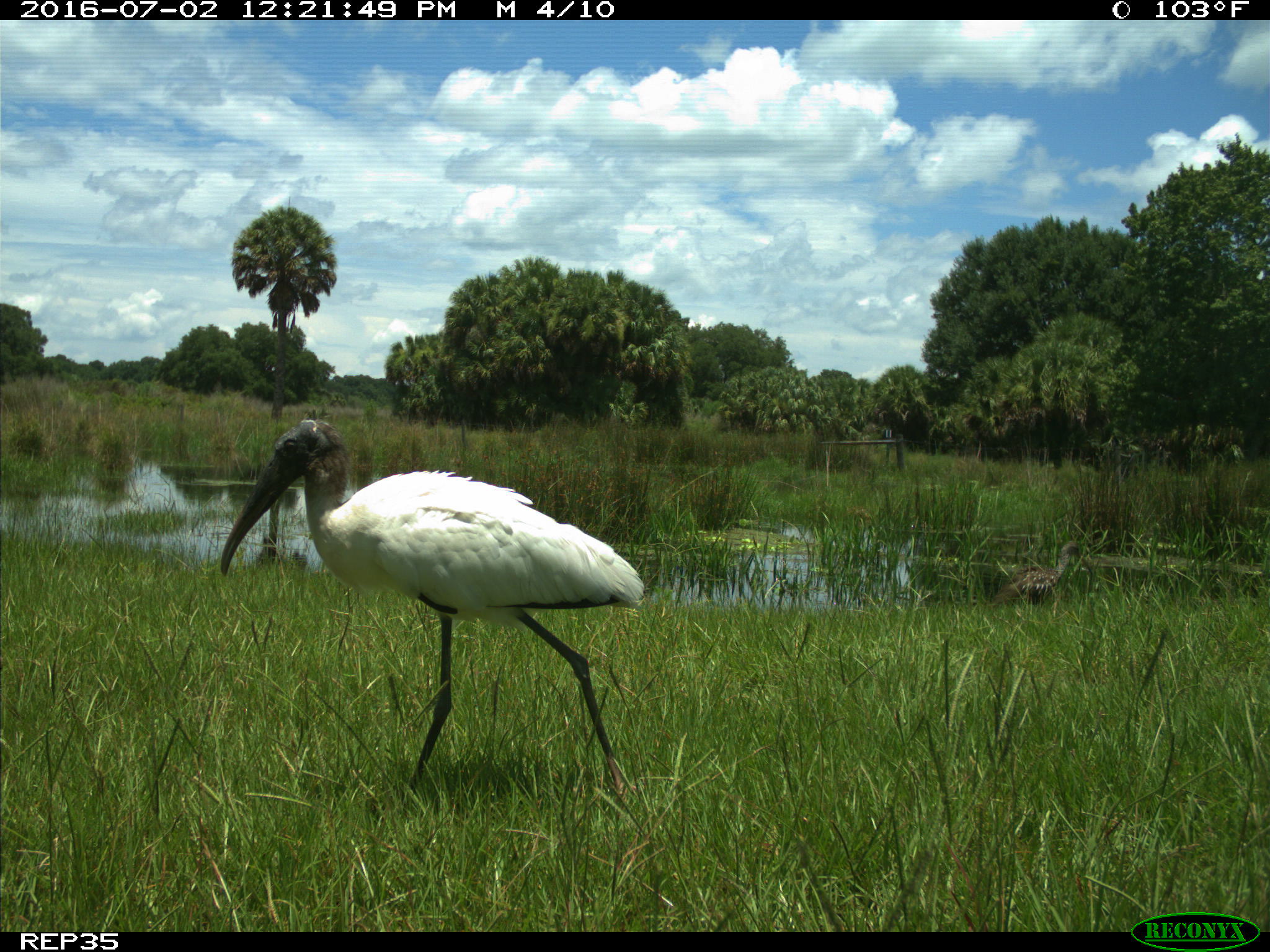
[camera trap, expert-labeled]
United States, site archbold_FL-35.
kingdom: Animalia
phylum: Chordata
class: Aves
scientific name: Aves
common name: birds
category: unidentified bird